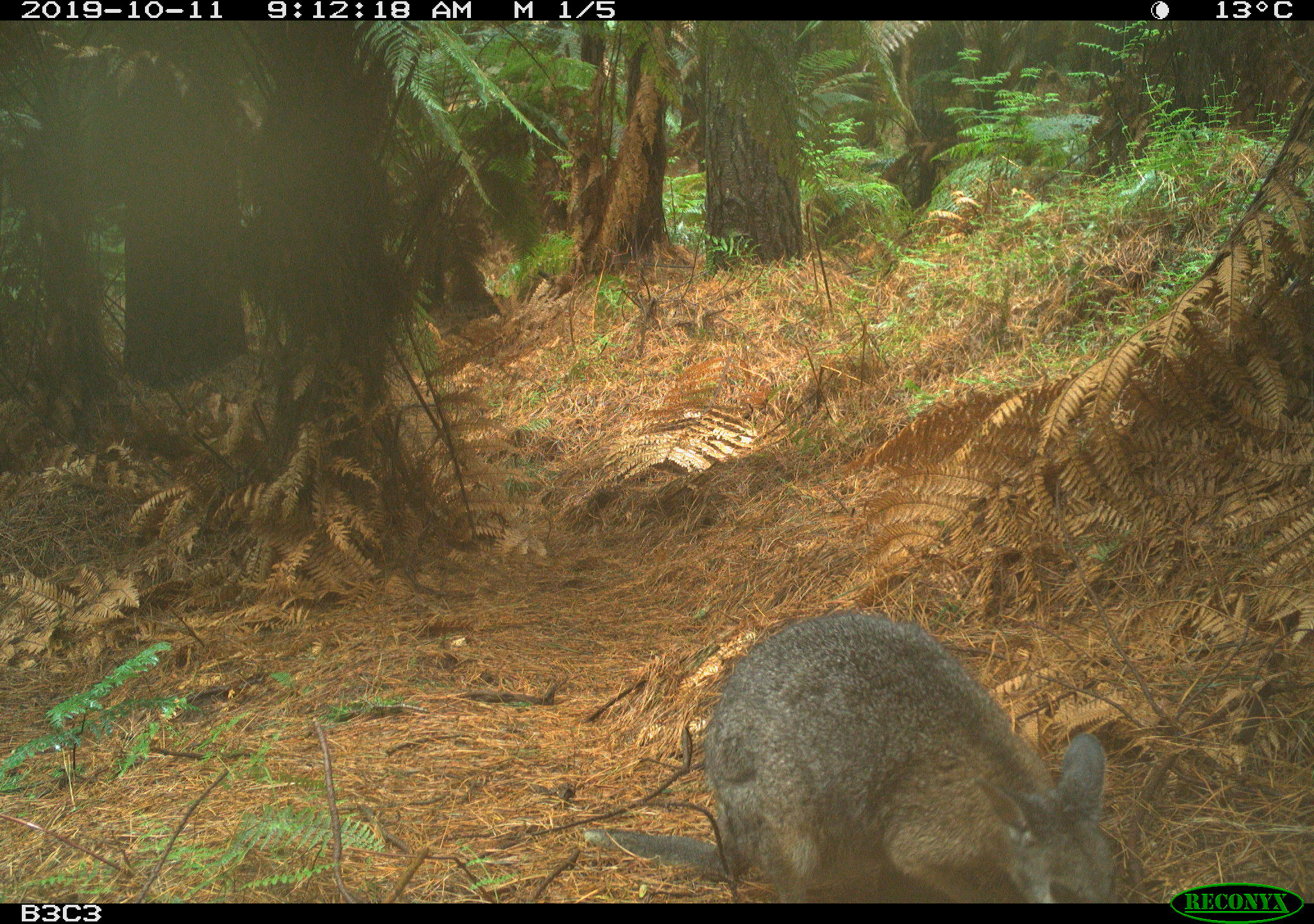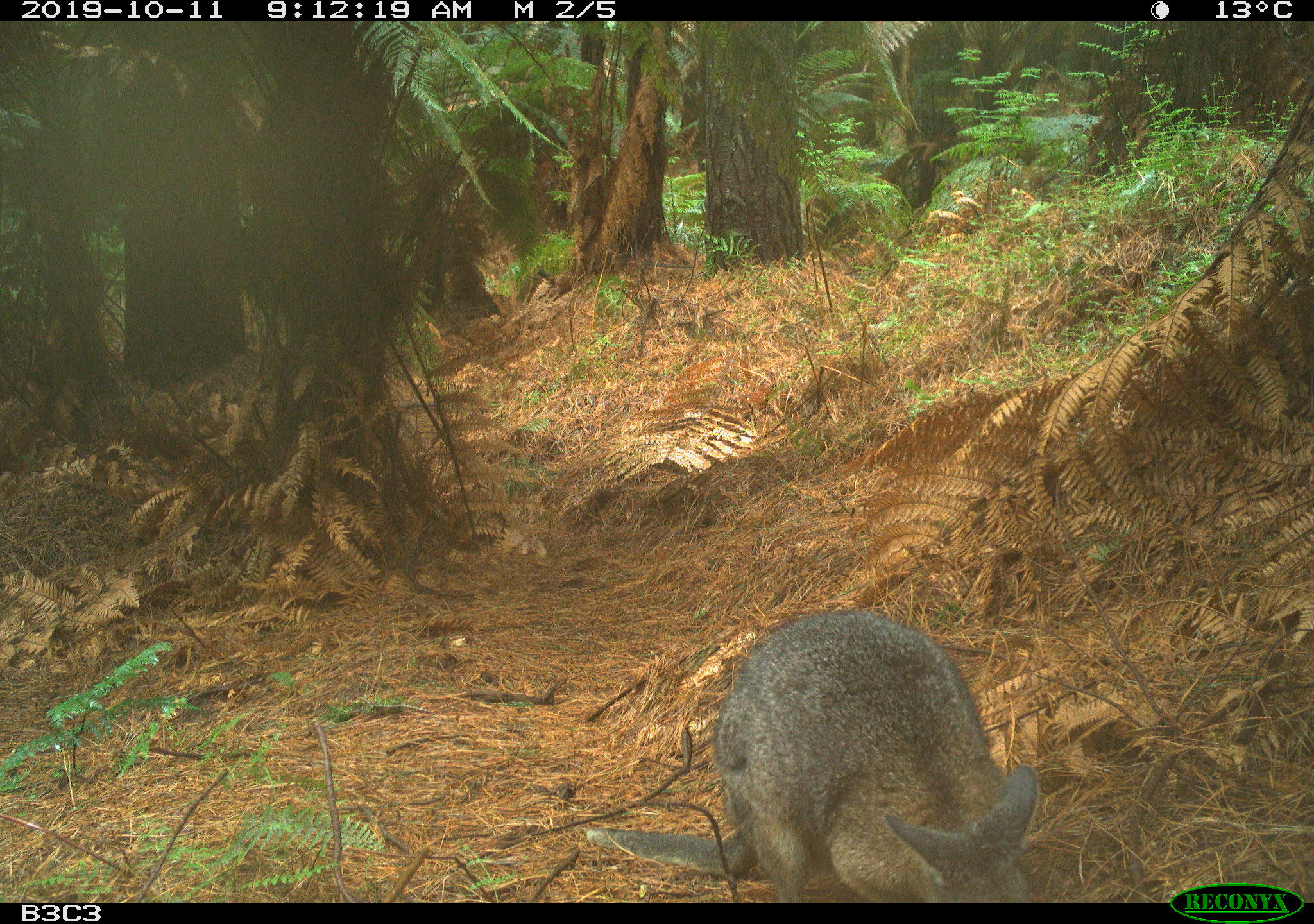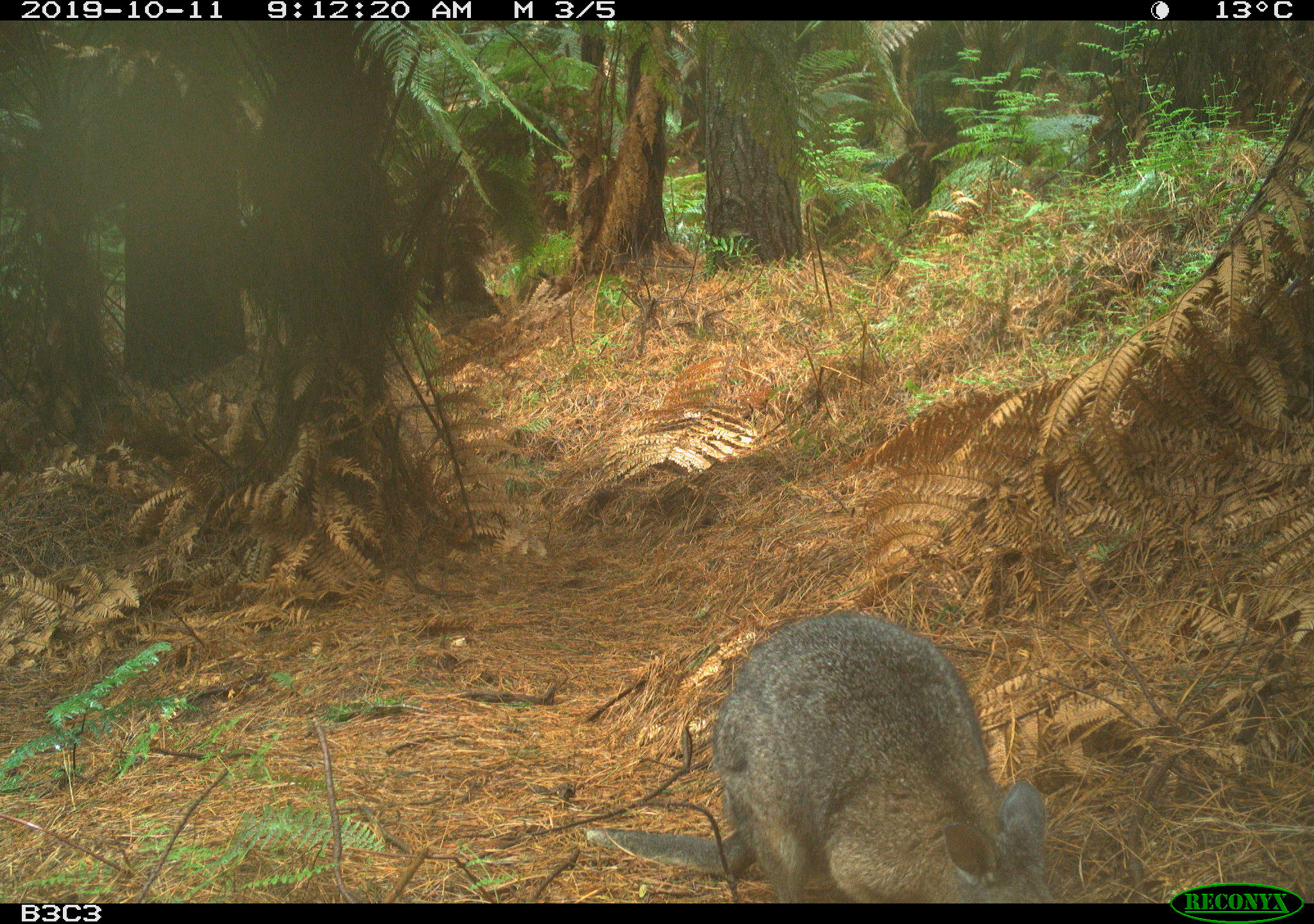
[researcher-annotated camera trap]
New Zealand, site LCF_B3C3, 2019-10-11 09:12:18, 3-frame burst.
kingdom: Animalia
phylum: Chordata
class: Mammalia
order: Diprotodontia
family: Macropodidae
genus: Notamacropus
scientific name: Notamacropus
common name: wallaby